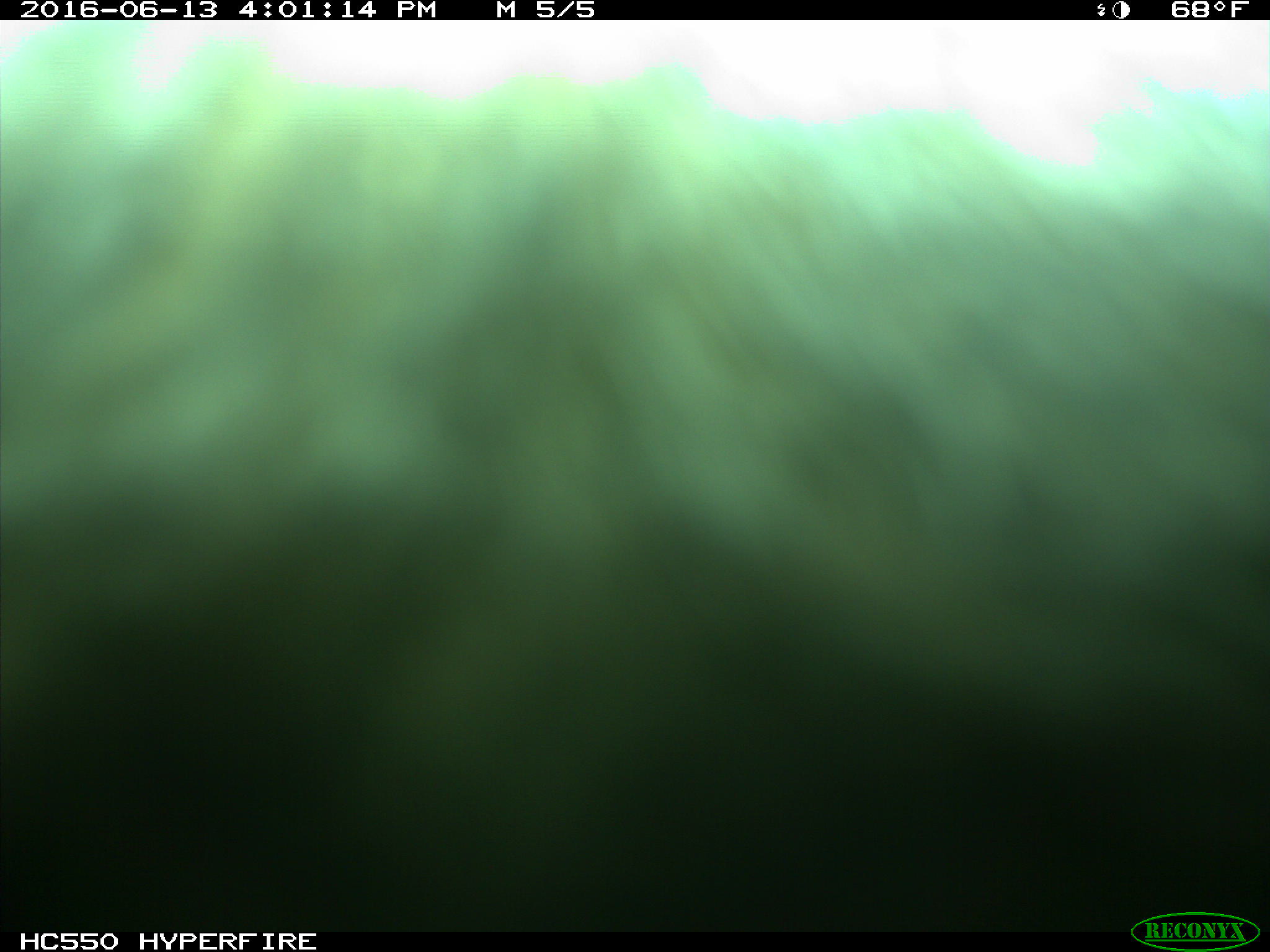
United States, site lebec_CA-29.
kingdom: Animalia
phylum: Chordata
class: Mammalia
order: Artiodactyla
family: Bovidae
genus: Bos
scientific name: Bos taurus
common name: domestic cow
Bos taurus (domestic cow).